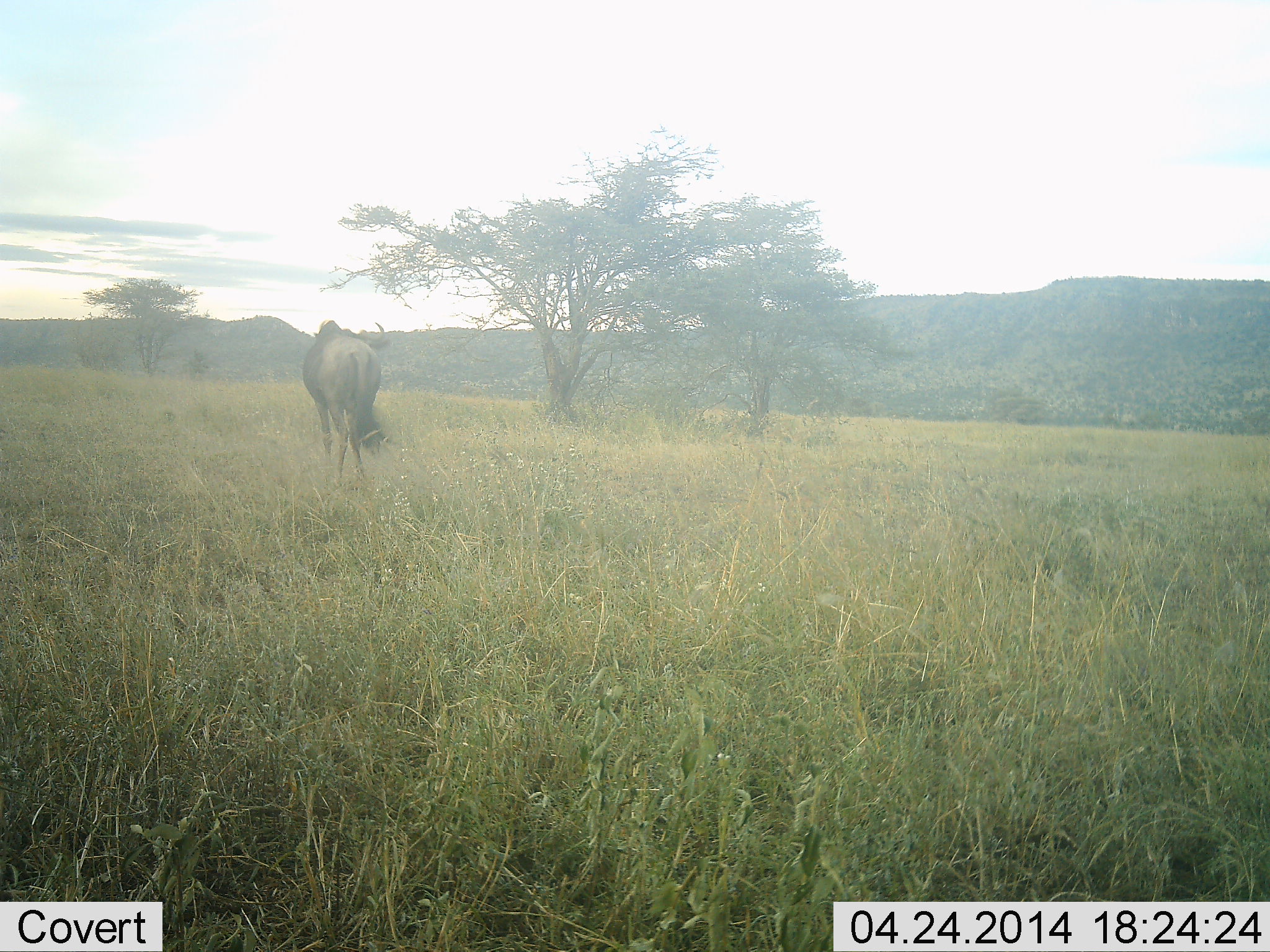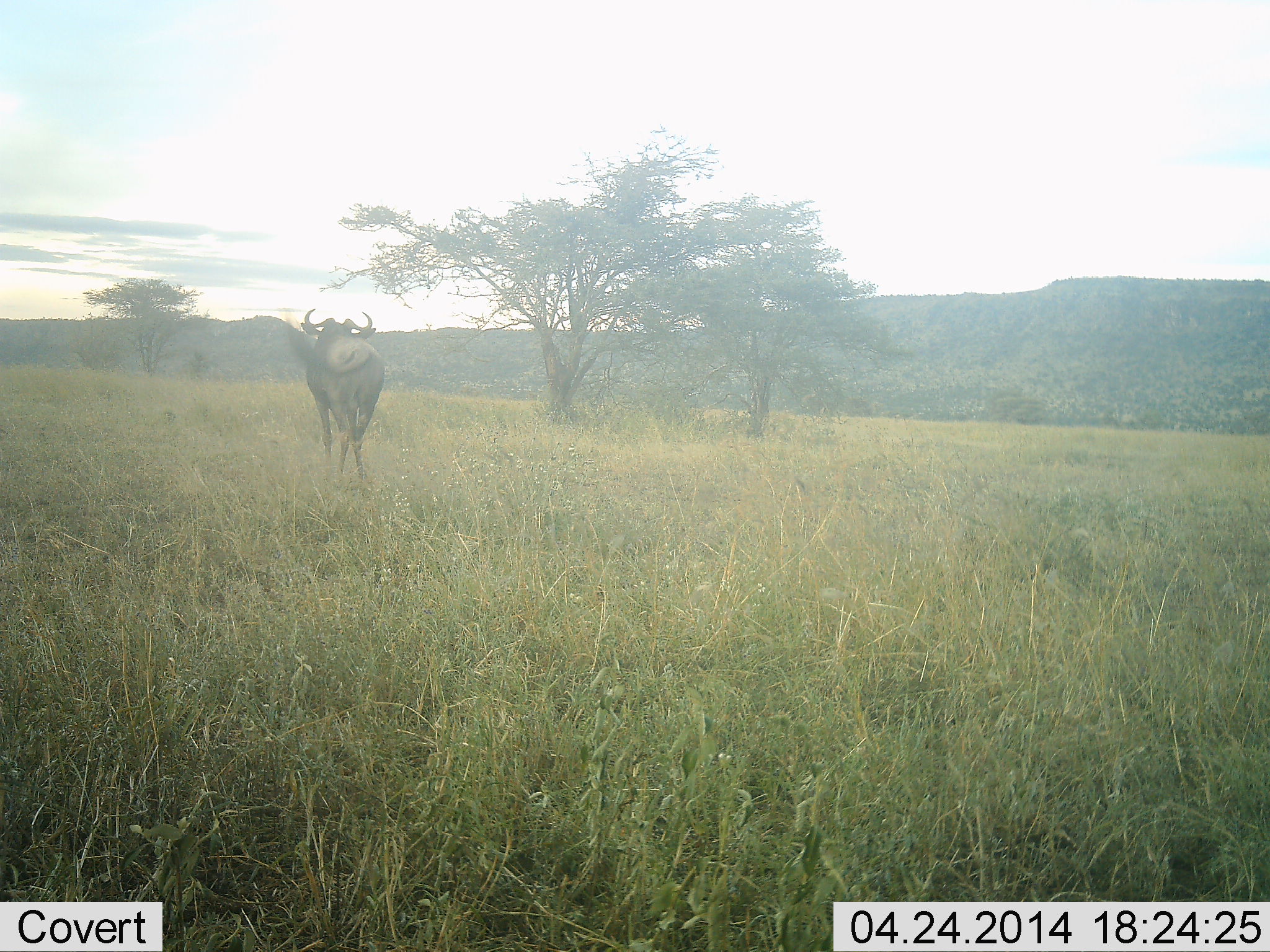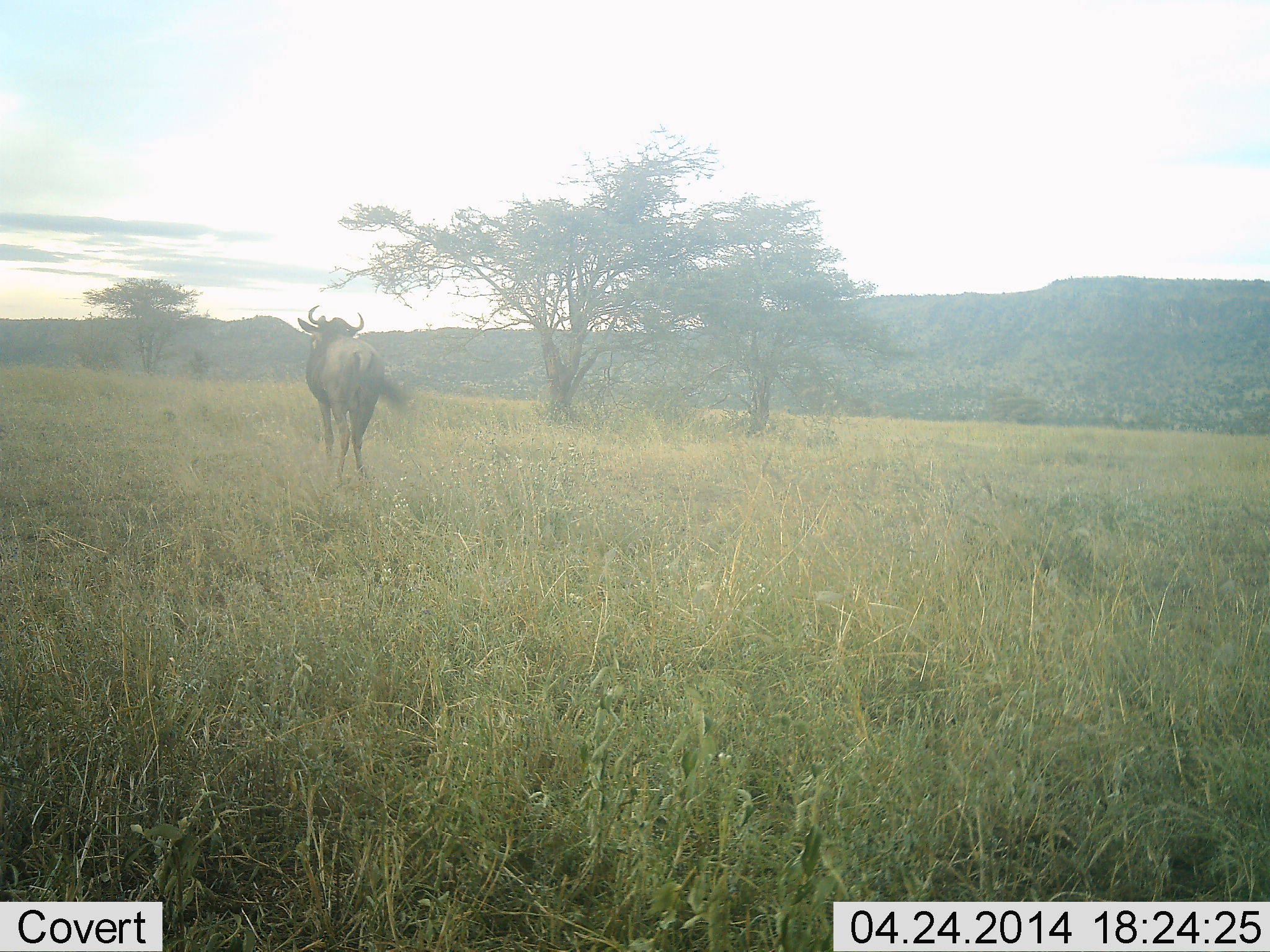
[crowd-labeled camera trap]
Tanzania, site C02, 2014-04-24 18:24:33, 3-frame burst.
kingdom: Animalia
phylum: Chordata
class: Mammalia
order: Artiodactyla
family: Bovidae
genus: Connochaetes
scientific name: Connochaetes taurinus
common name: blue wildebeest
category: wildebeest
Wildebeest (blue wildebeest) (Connochaetes taurinus), count 1. Behavior (volunteer vote fractions): standing 65%, resting 0%, moving 35%, interacting 2%. Young present (vote fraction): 0%. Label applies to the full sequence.